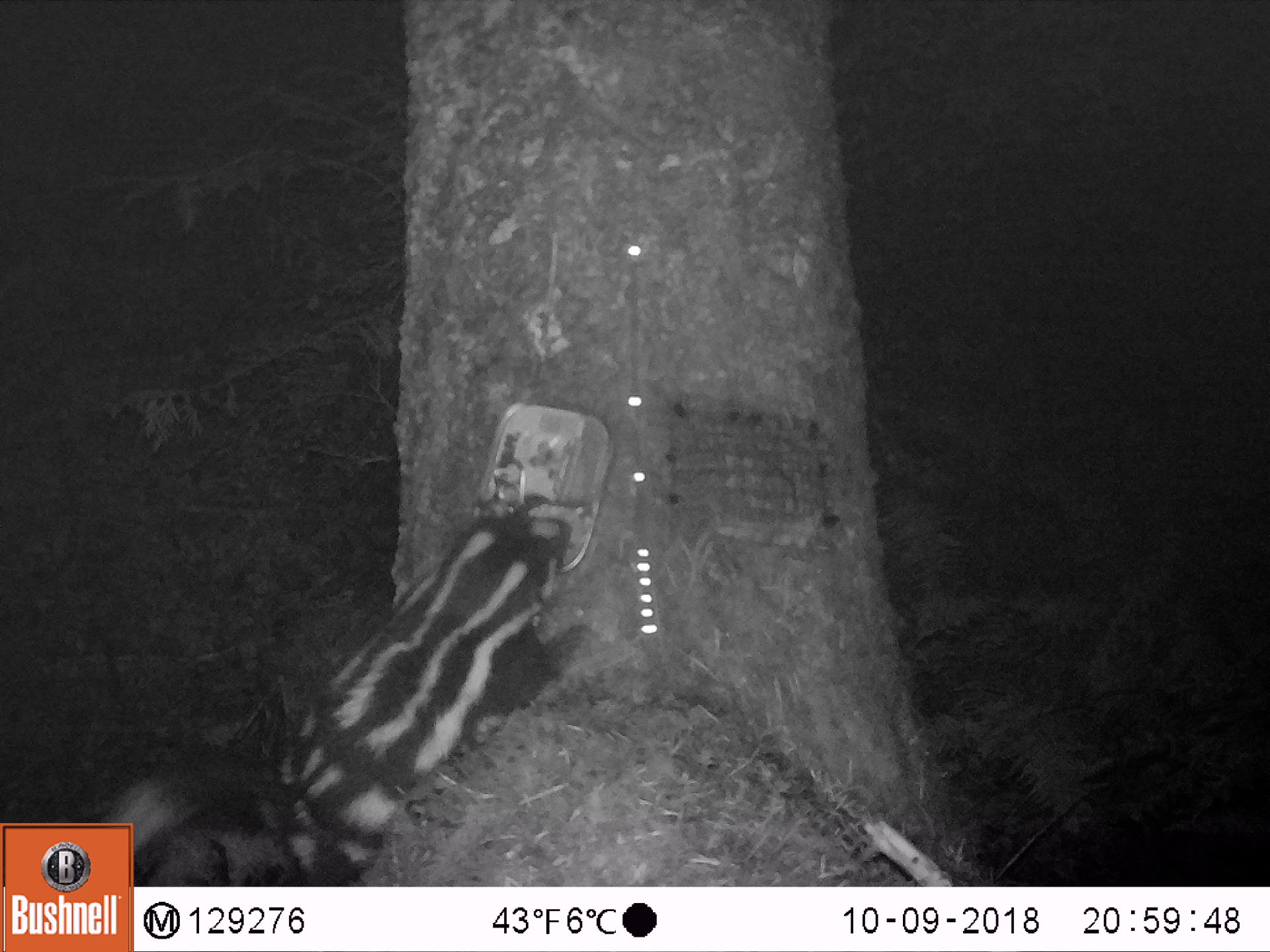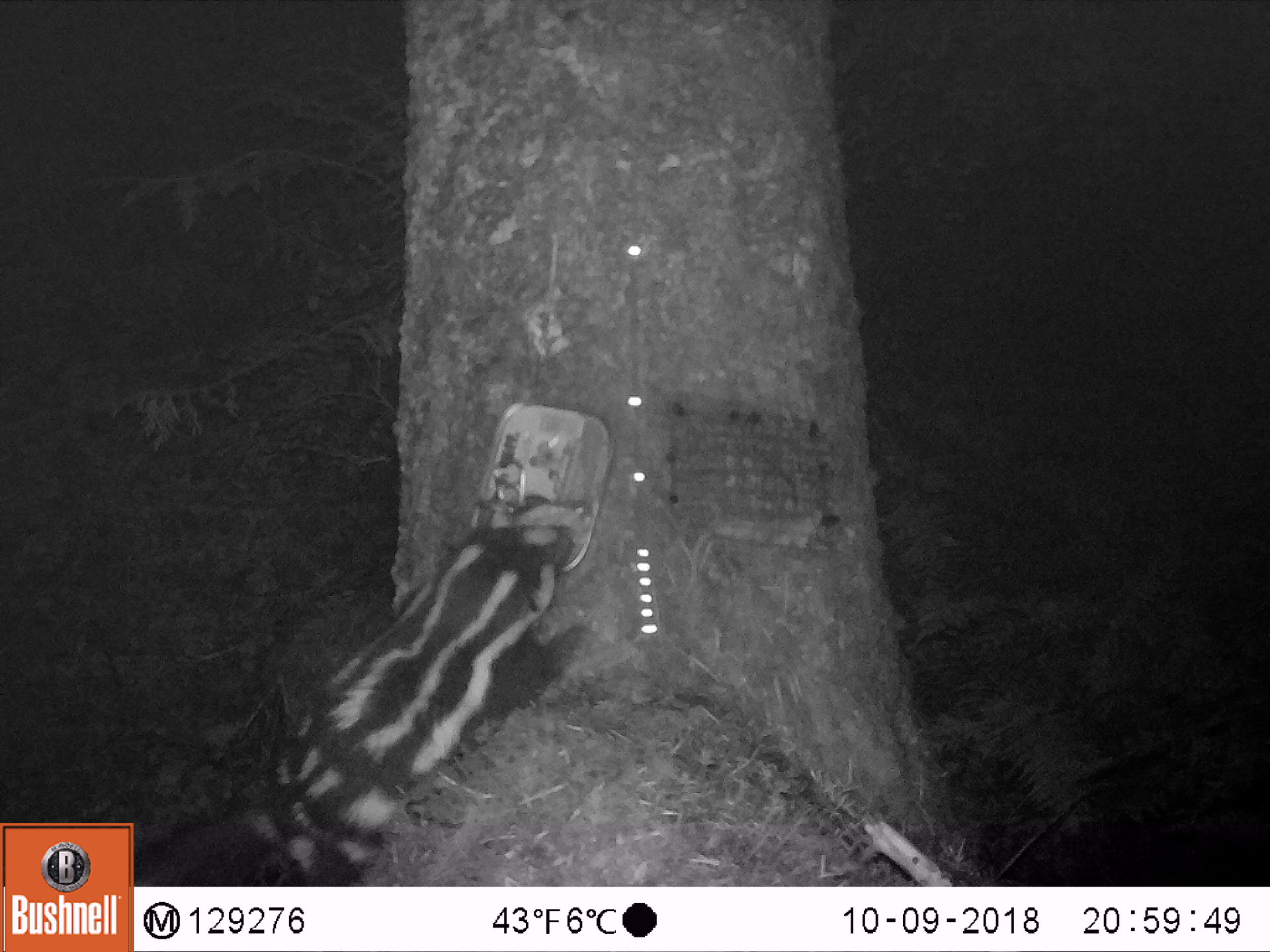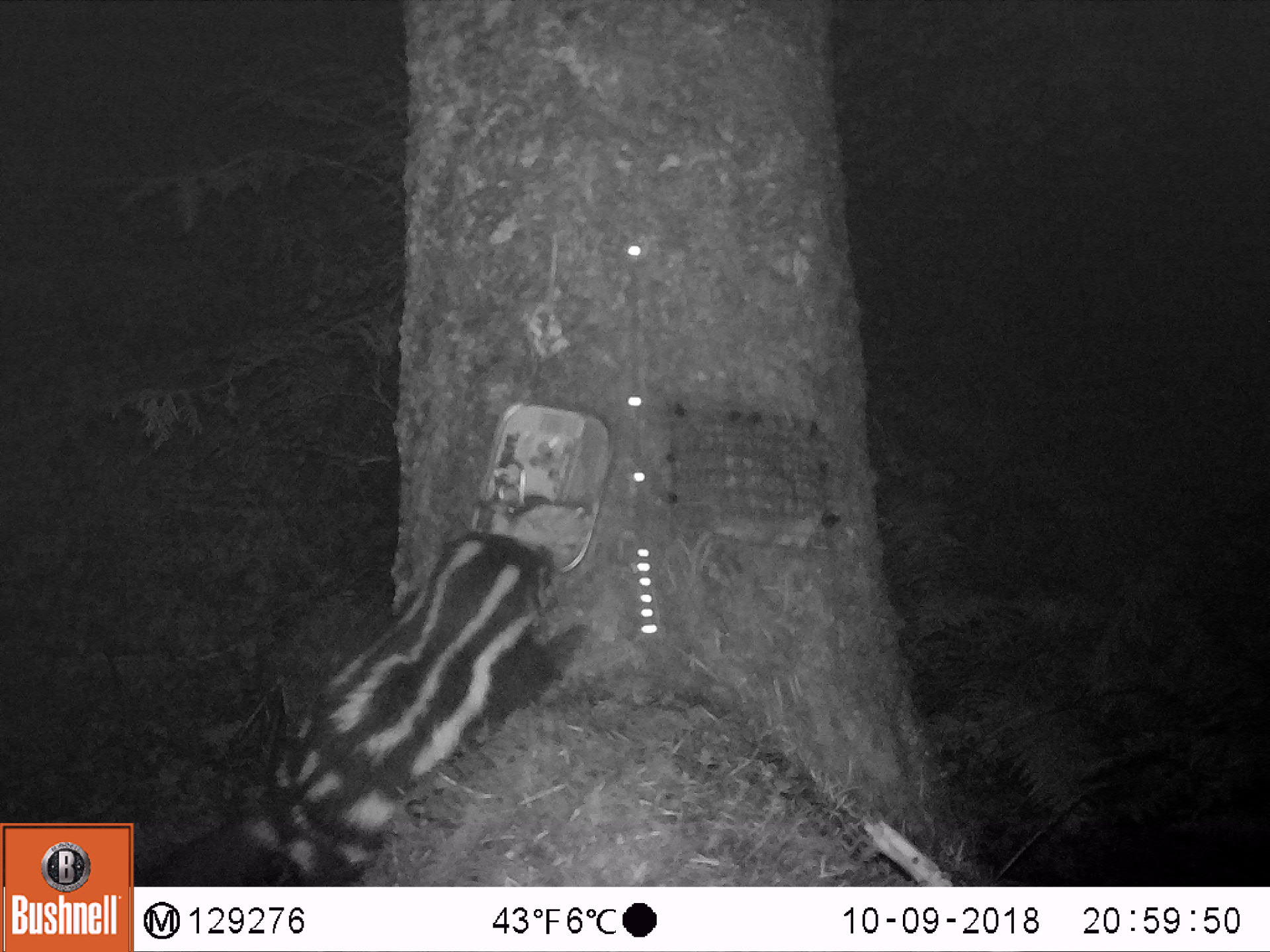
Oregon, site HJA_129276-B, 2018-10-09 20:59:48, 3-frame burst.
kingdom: Animalia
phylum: Chordata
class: Mammalia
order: Carnivora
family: Mephitidae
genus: Spilogale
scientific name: Spilogale gracilis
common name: western spotted skunk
Western spotted skunk (Spilogale gracilis).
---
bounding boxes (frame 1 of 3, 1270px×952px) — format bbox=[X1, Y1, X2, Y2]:
western spotted skunk: bbox=[139, 503, 602, 874]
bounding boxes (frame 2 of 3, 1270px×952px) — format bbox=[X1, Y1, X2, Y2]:
western spotted skunk: bbox=[139, 507, 590, 884]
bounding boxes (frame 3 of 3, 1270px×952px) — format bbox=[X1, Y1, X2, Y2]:
western spotted skunk: bbox=[140, 527, 593, 877]